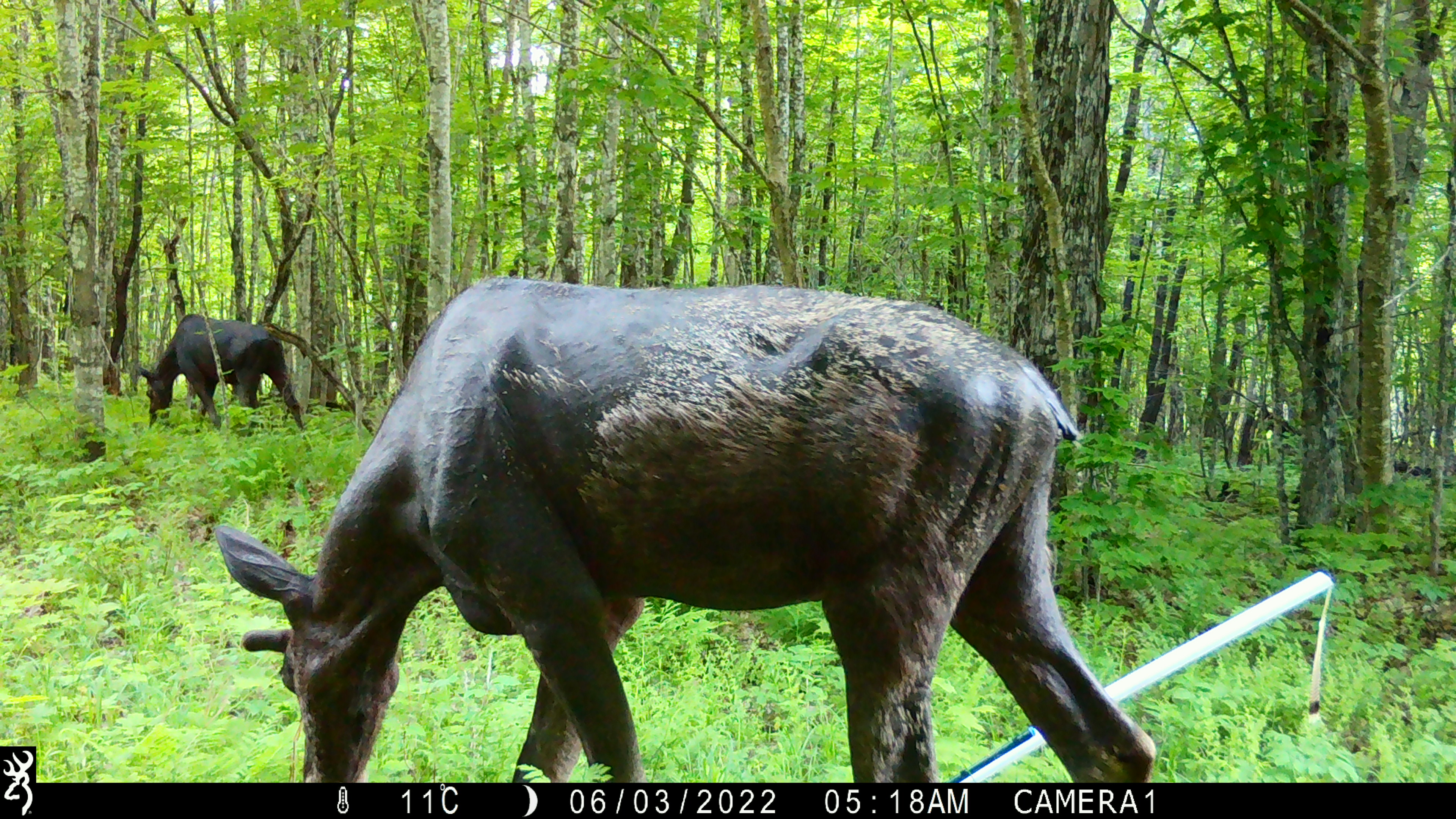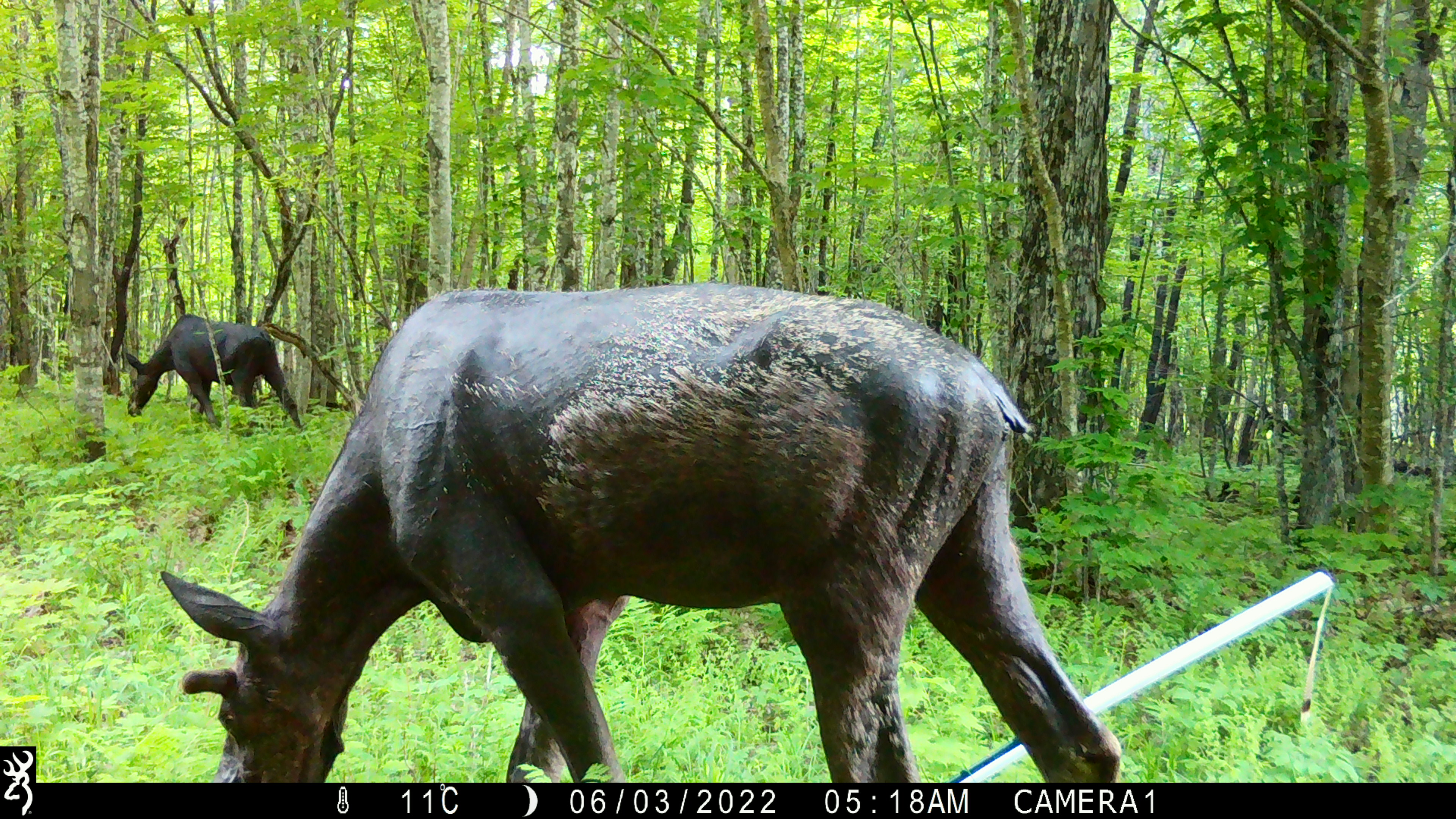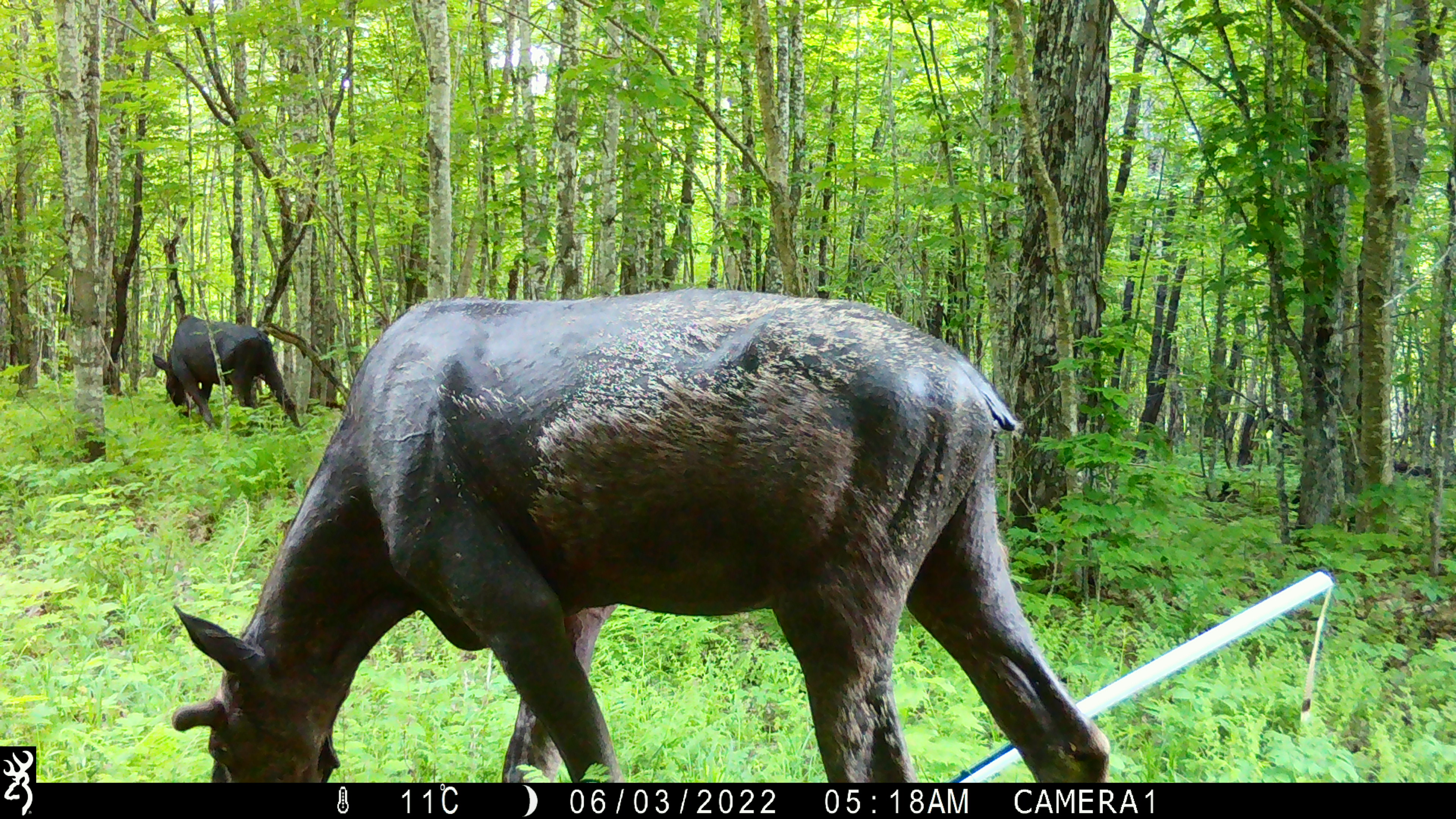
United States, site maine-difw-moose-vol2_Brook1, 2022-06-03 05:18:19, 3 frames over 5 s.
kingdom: Animalia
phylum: Chordata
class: Mammalia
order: Artiodactyla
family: Cervidae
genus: Alces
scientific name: Alces alces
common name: moose